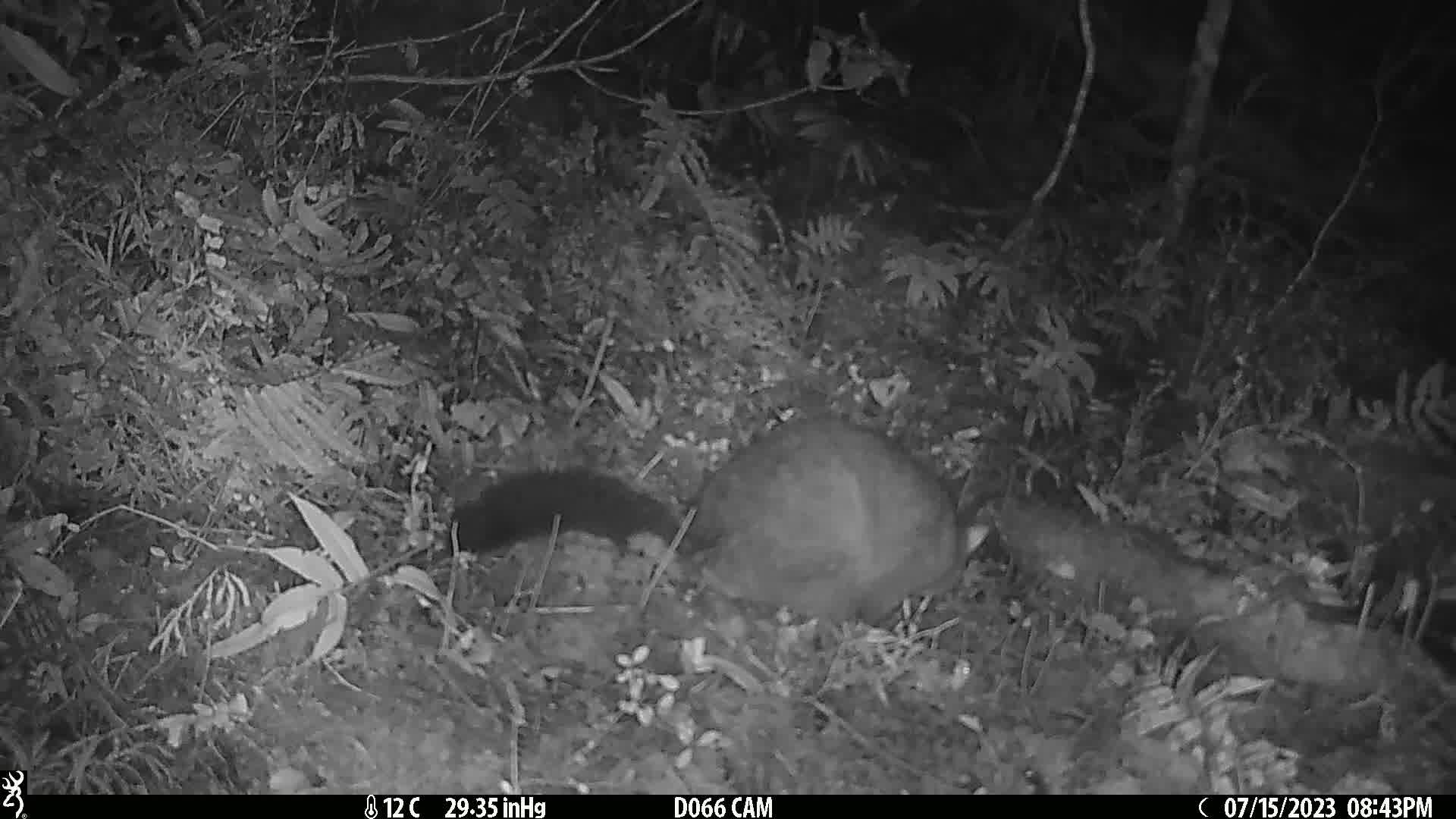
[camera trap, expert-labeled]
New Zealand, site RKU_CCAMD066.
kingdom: Animalia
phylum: Chordata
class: Mammalia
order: Diprotodontia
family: Phalangeridae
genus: Trichosurus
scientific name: Trichosurus vulpecula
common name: common brushtail possum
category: possum